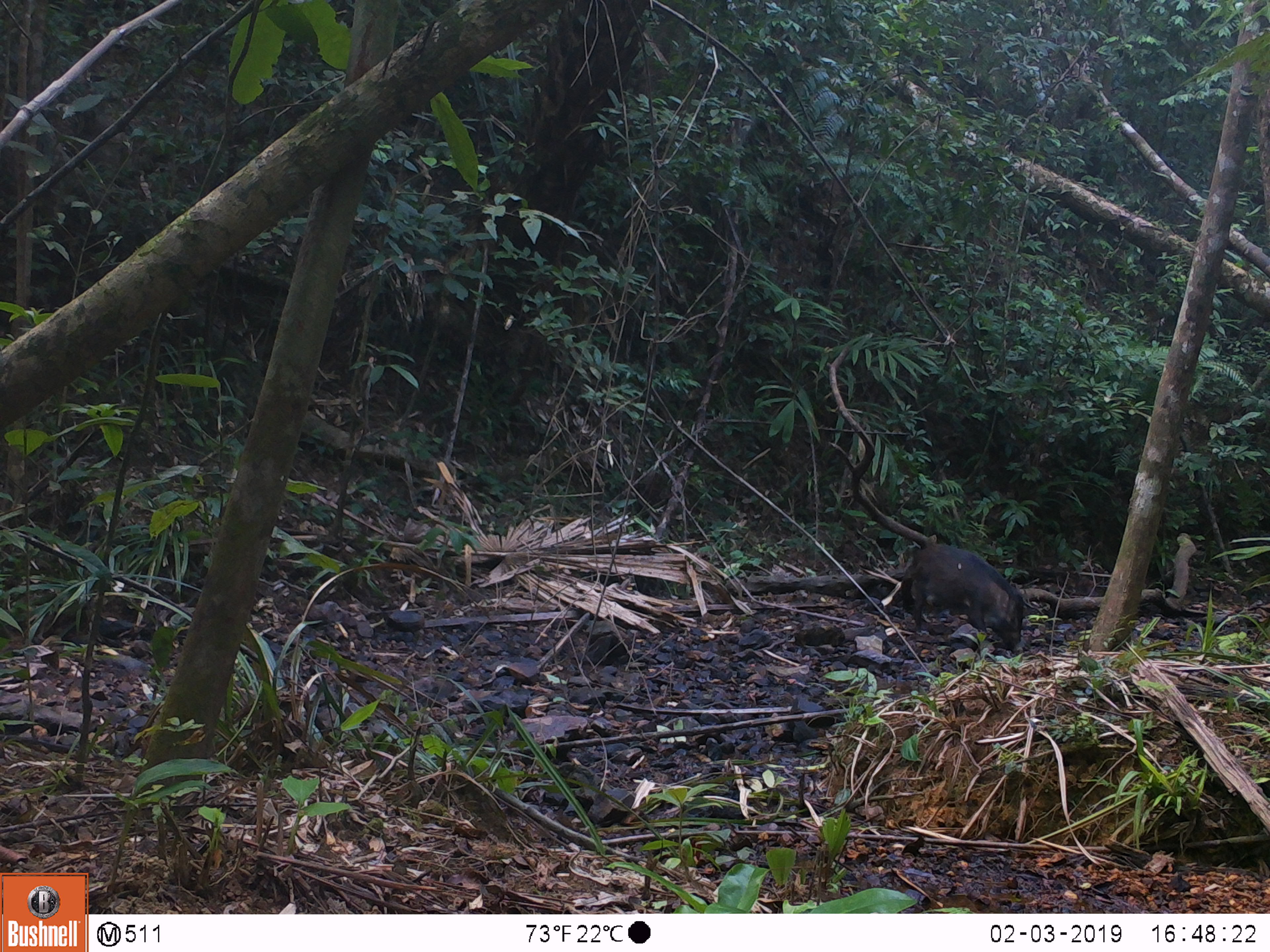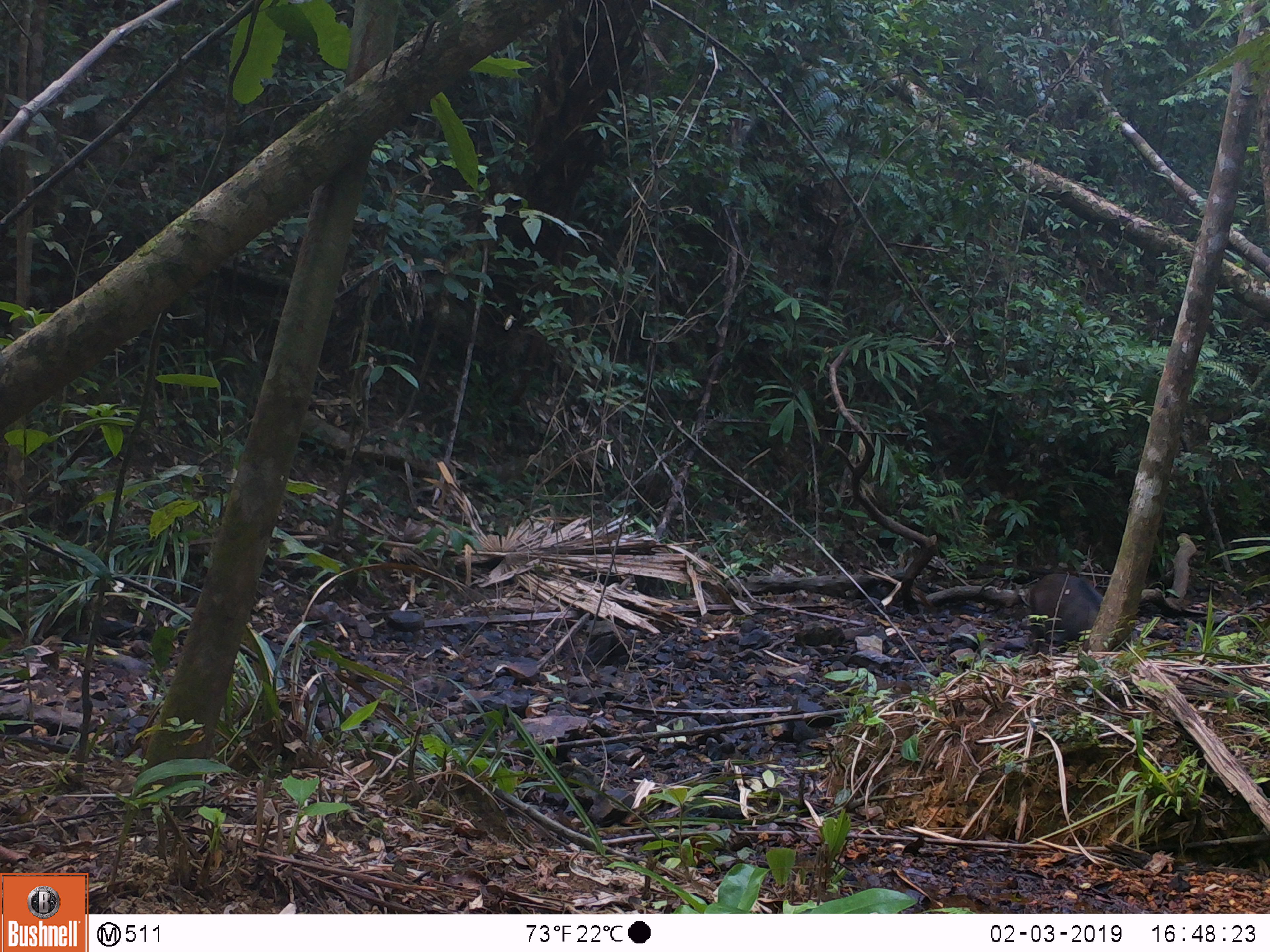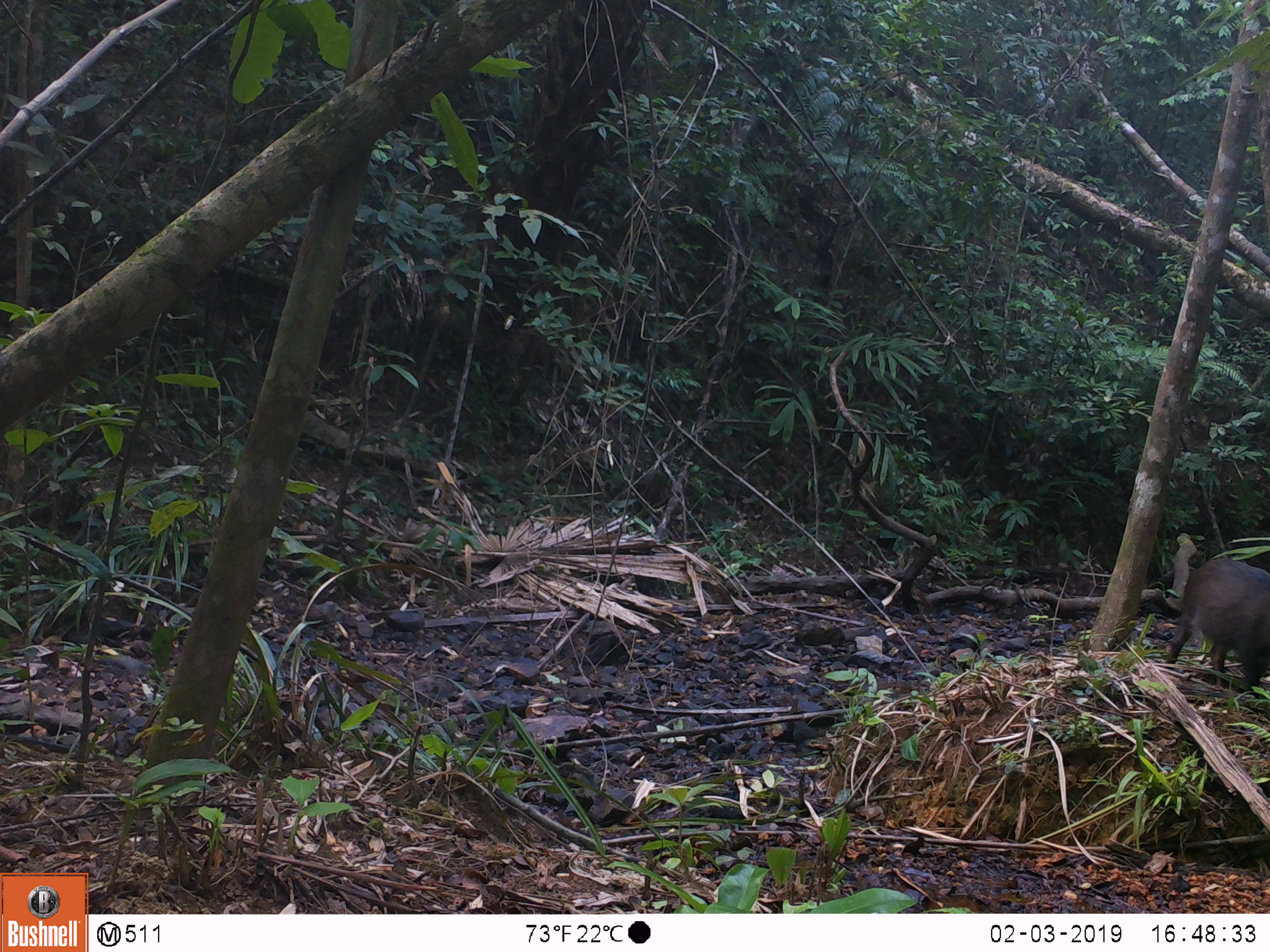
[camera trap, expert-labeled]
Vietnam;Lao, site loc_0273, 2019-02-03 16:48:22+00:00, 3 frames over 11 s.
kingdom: Animalia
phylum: Chordata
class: Mammalia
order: Artiodactyla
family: Suidae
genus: Sus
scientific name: Sus scrofa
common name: eurasian wild pig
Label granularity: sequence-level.